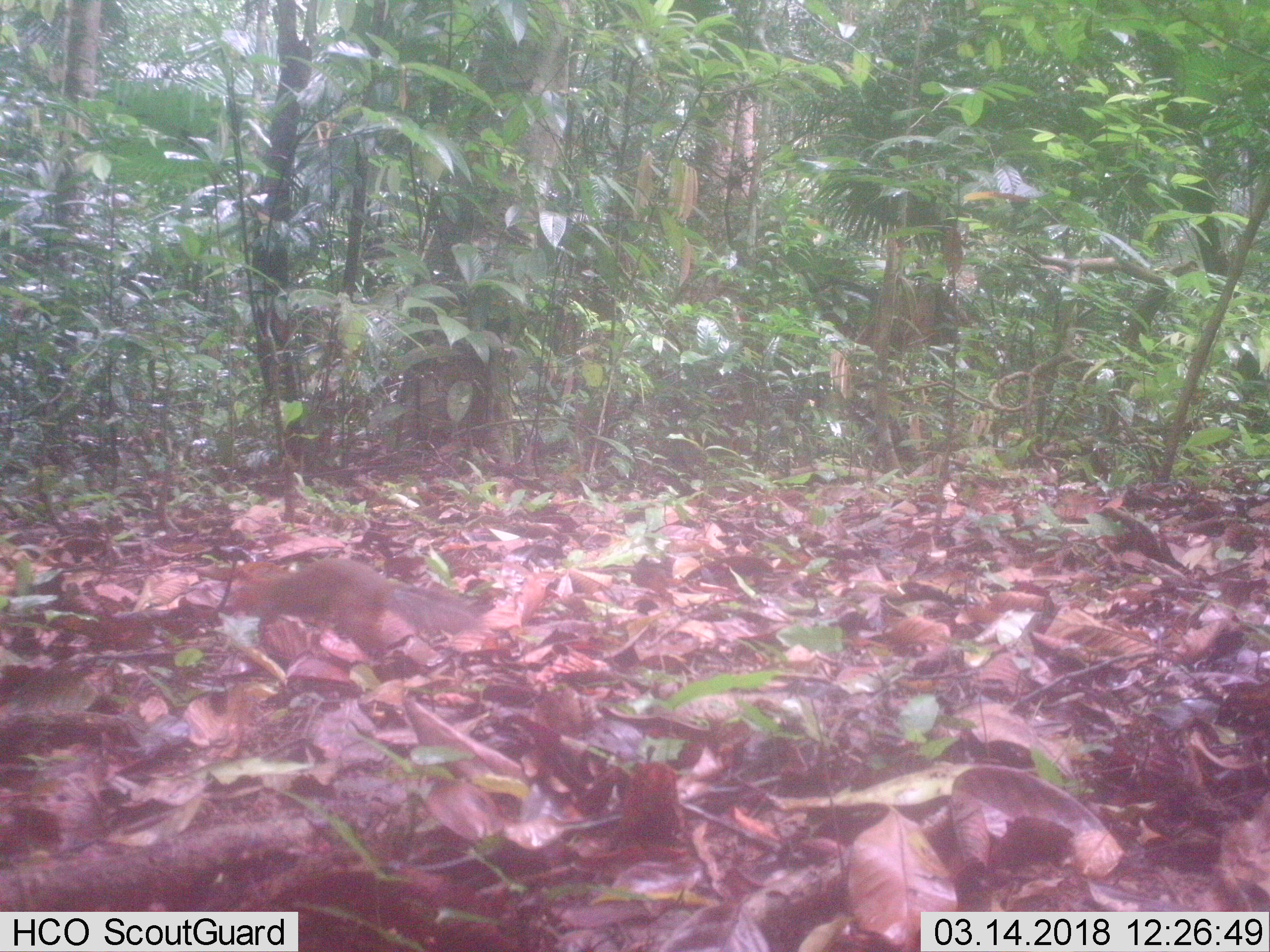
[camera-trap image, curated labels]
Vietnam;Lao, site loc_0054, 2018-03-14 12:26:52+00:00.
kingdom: Animalia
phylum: Chordata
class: Mammalia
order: Rodentia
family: Sciuridae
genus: Dremomys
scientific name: Dremomys rufigenis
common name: red-cheeked squirrel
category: red cheeked squirrel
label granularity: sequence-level